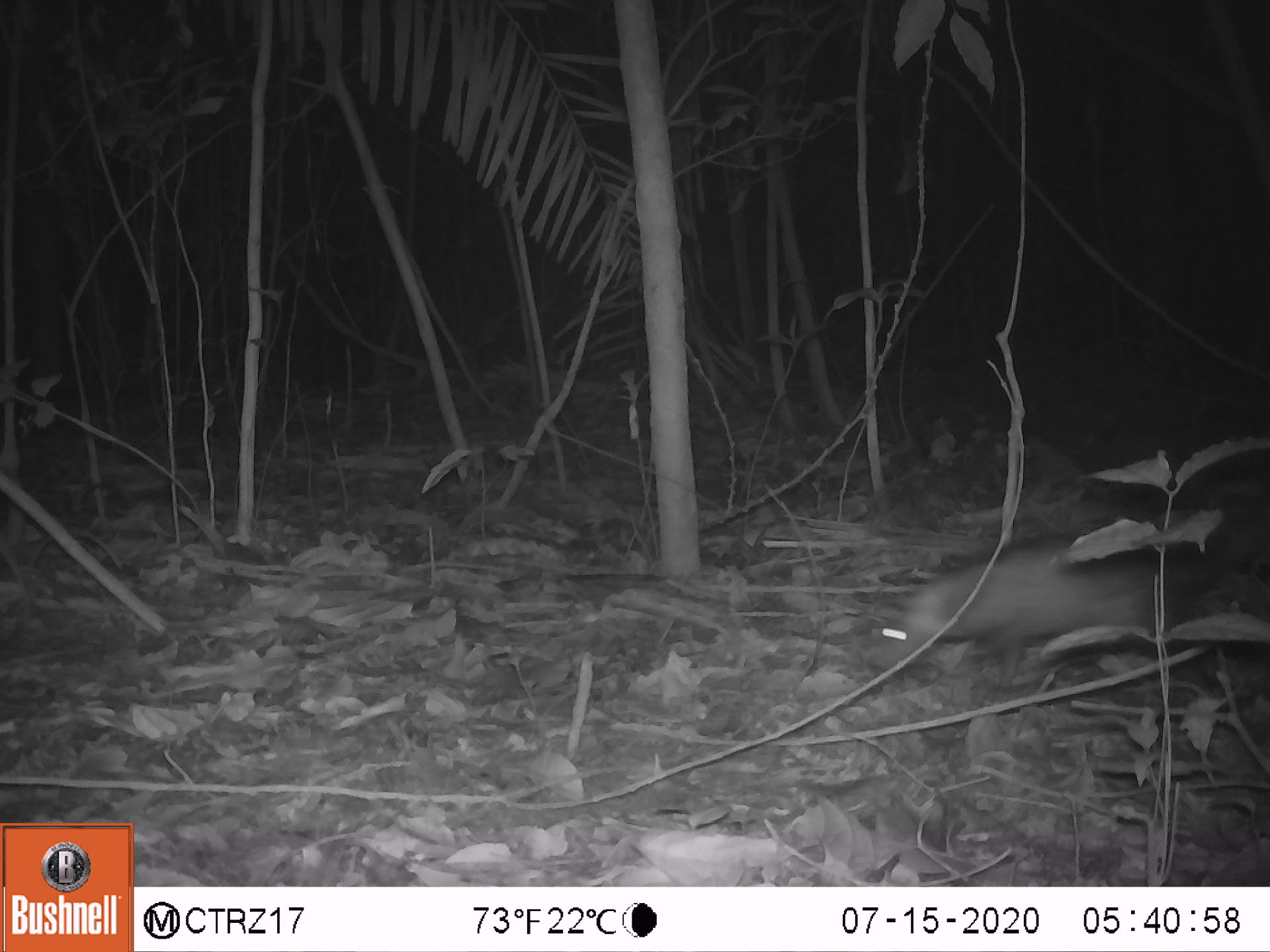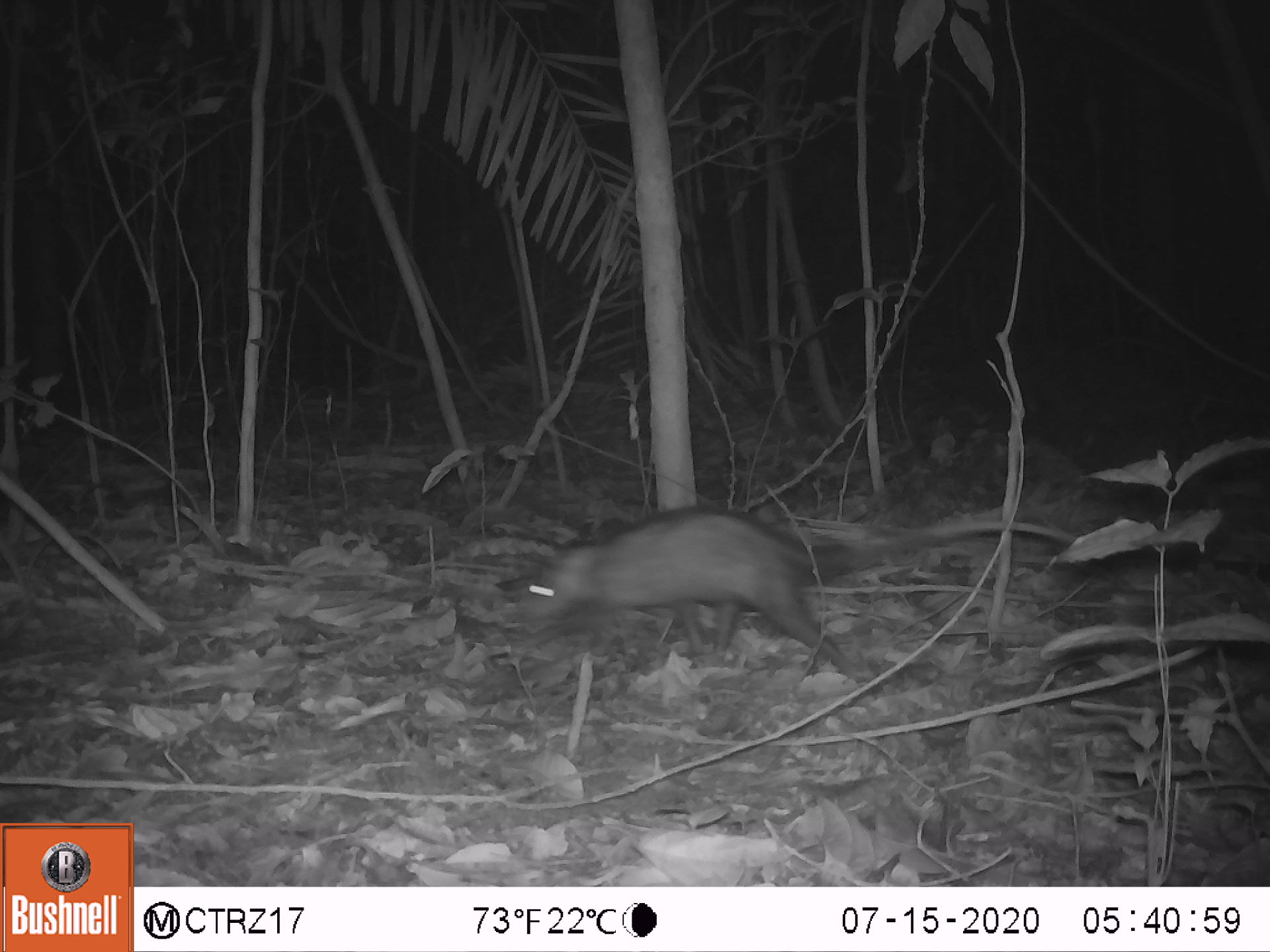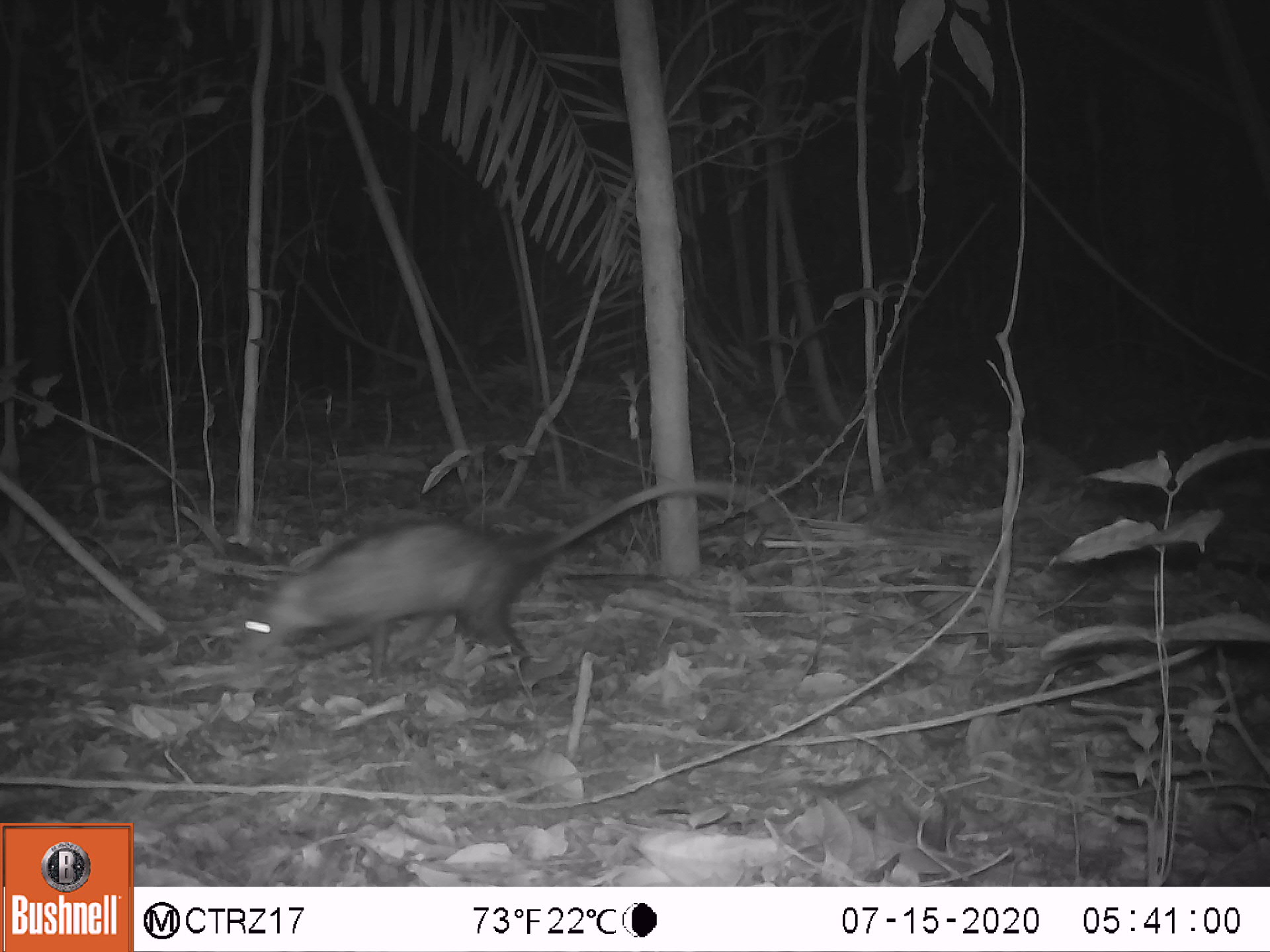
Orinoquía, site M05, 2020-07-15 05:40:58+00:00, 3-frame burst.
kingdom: Animalia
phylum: Chordata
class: Mammalia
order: Didelphimorphia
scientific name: Didelphimorphia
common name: possum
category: unknown possum